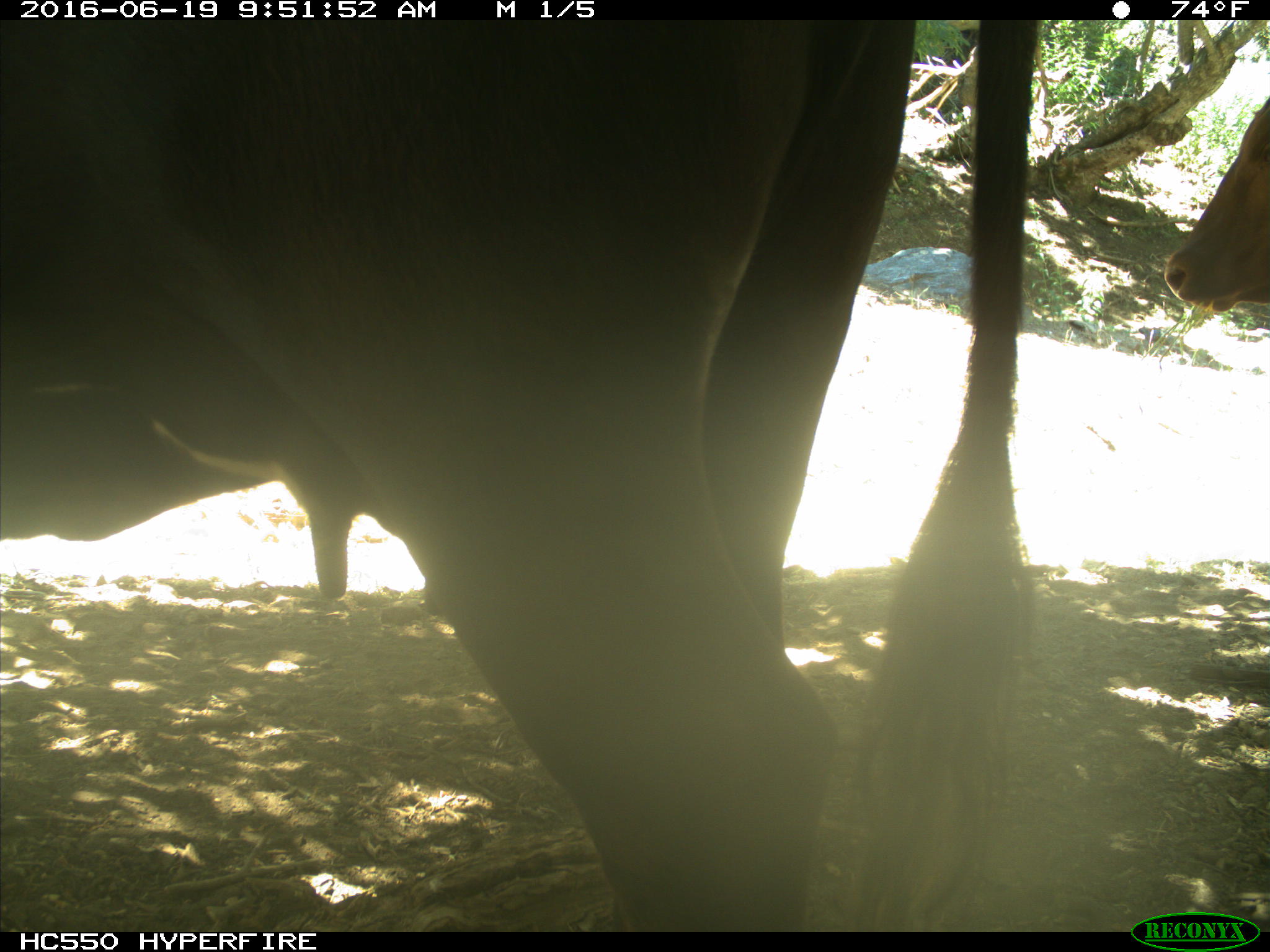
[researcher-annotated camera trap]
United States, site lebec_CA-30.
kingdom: Animalia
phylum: Chordata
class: Mammalia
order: Artiodactyla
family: Bovidae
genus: Bos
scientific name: Bos taurus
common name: domestic cow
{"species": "Bos taurus (domestic cow)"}